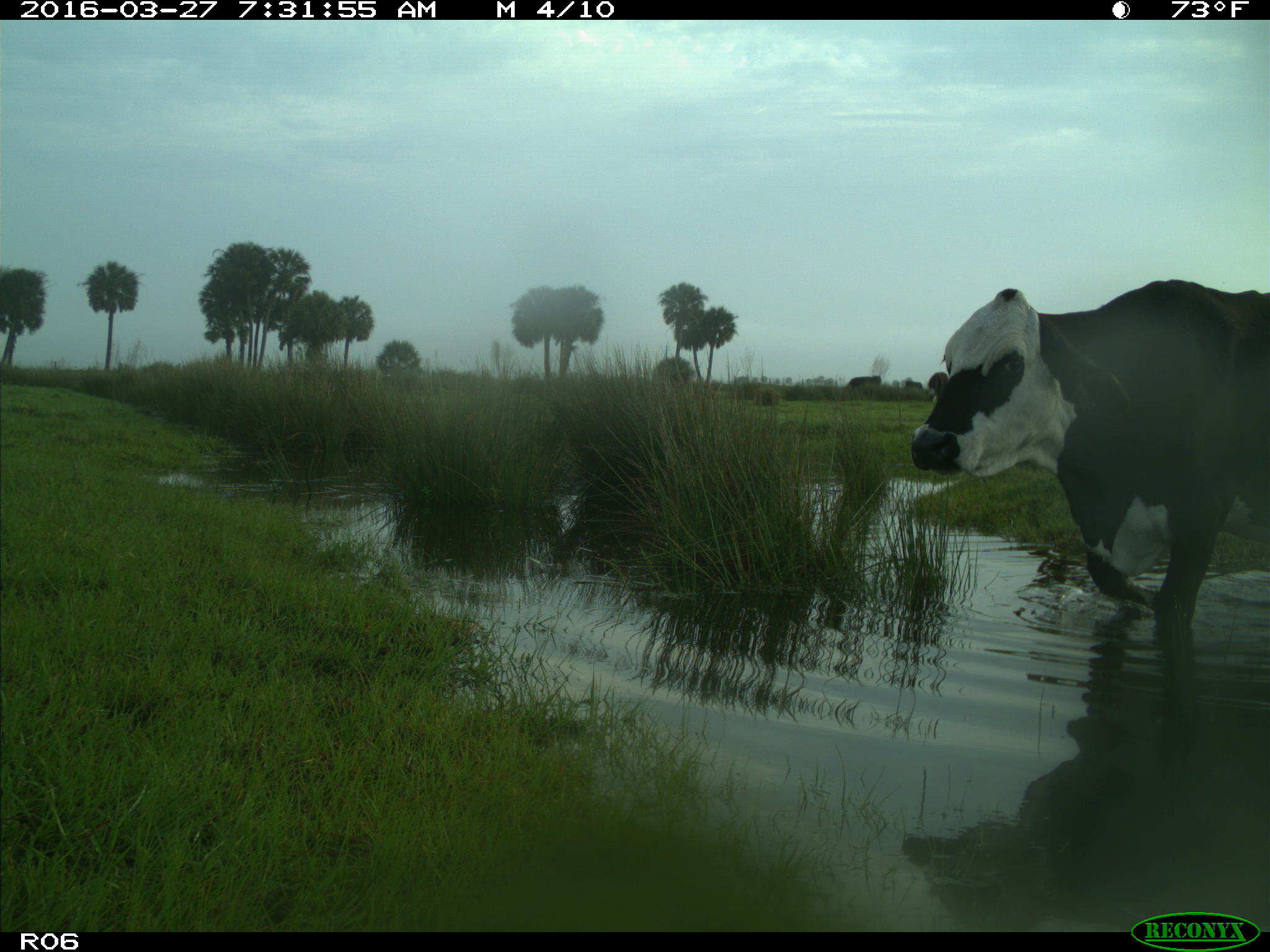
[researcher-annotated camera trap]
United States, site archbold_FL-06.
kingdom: Animalia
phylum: Chordata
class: Mammalia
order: Artiodactyla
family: Bovidae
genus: Bos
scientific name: Bos taurus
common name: domestic cow